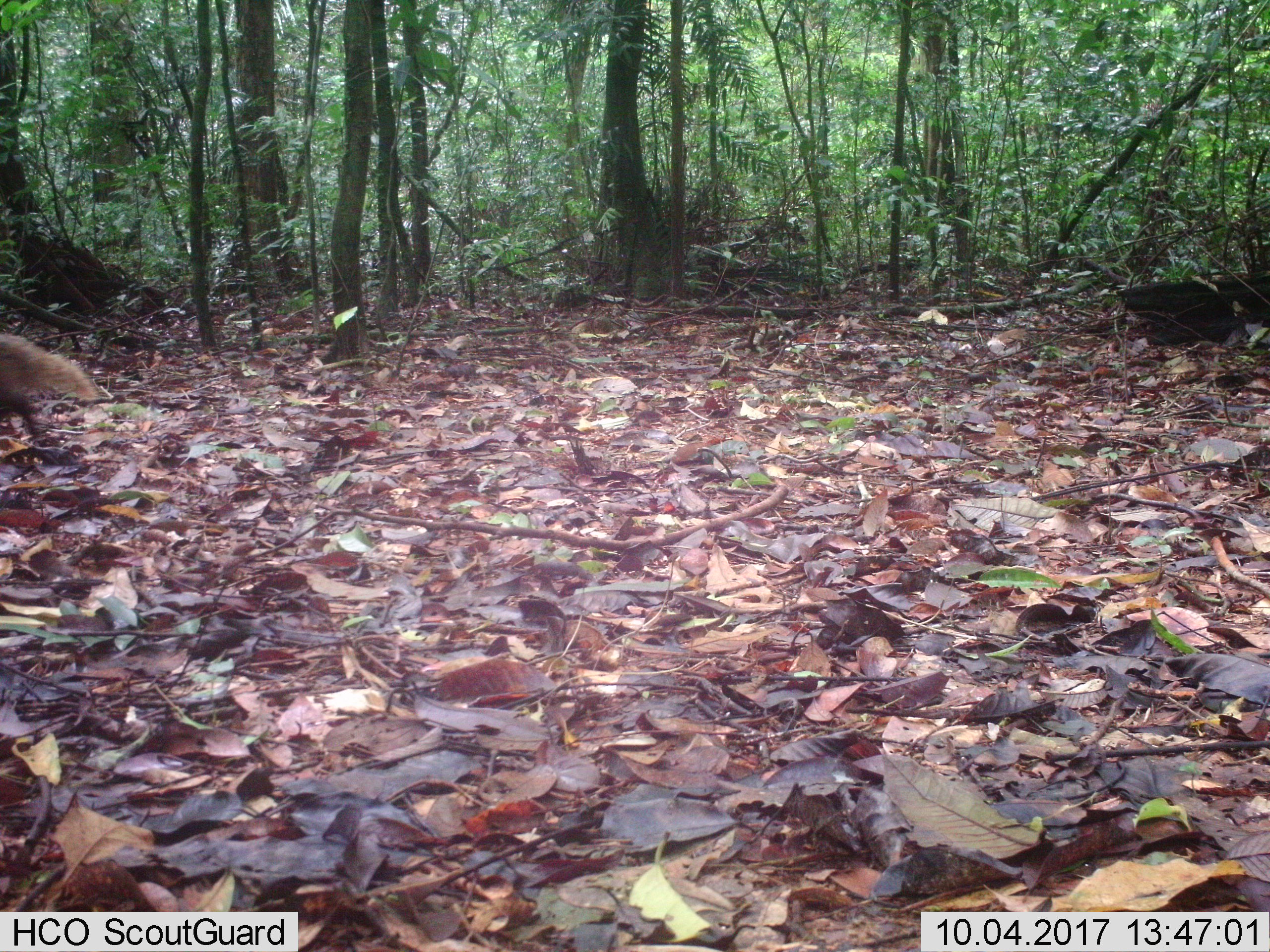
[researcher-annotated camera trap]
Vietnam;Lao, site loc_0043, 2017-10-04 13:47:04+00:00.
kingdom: Animalia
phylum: Chordata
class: Mammalia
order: Carnivora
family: Herpestidae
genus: Urva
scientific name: Urva urva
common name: crab-eating mongoose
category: crab eating mongoose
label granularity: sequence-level